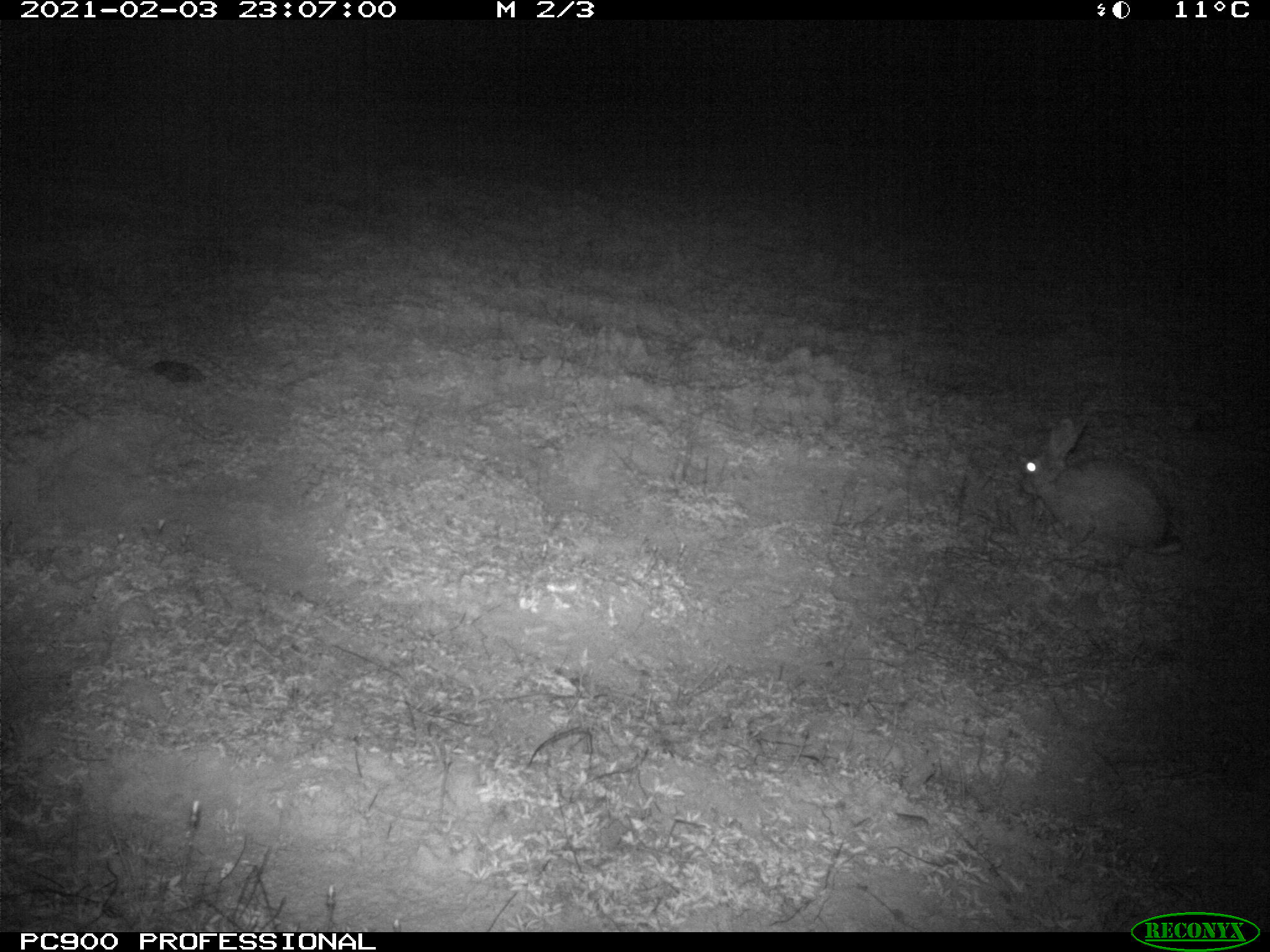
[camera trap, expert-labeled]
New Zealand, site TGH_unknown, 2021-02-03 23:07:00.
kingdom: Animalia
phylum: Chordata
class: Mammalia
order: Lagomorpha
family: Leporidae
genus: Oryctolagus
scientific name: Oryctolagus cuniculus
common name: european rabbit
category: rabbit